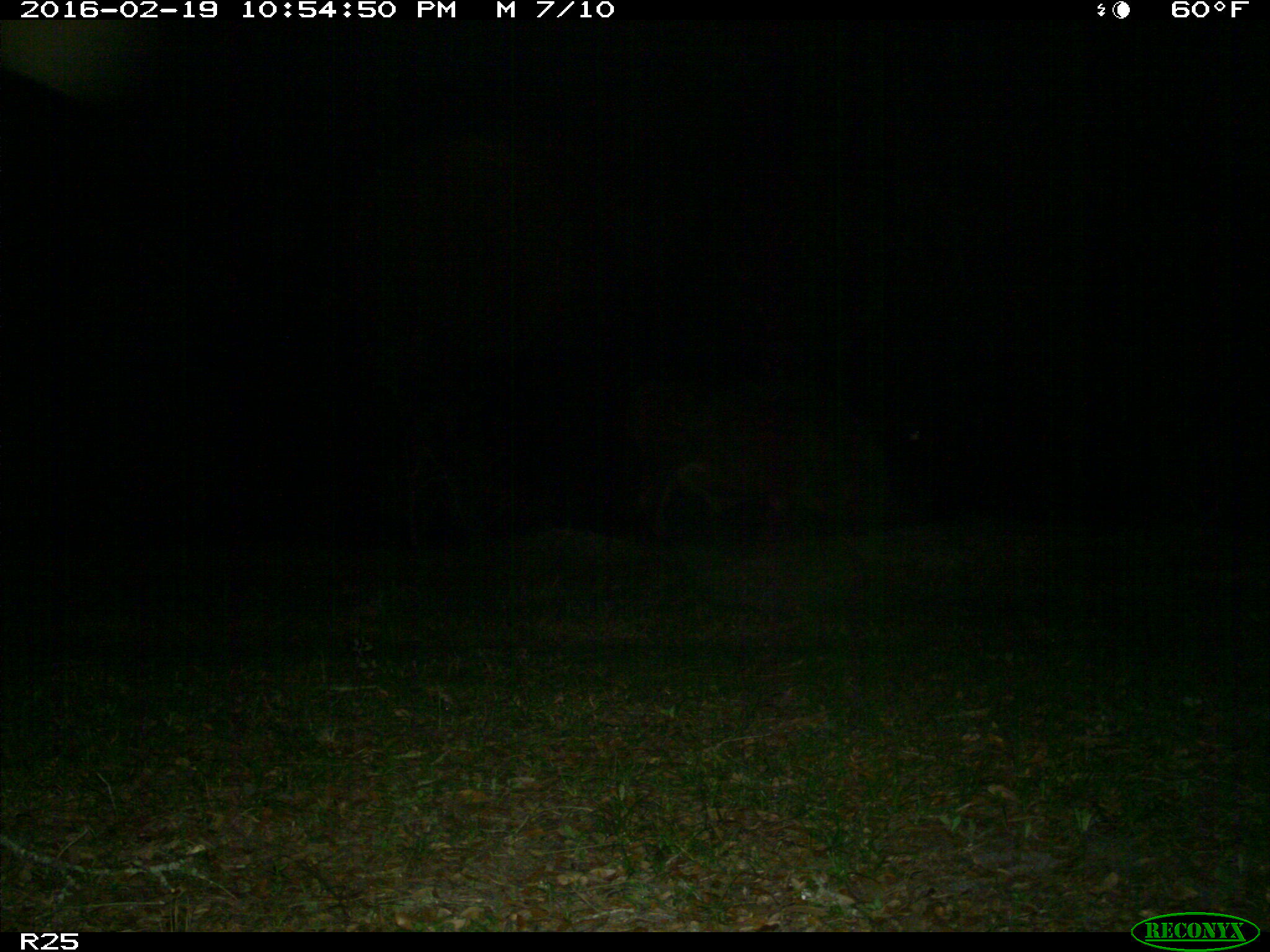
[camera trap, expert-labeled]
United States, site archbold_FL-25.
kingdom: Animalia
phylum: Chordata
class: Mammalia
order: Artiodactyla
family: Bovidae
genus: Bos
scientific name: Bos taurus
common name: domestic cow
Bos taurus (domestic cow).